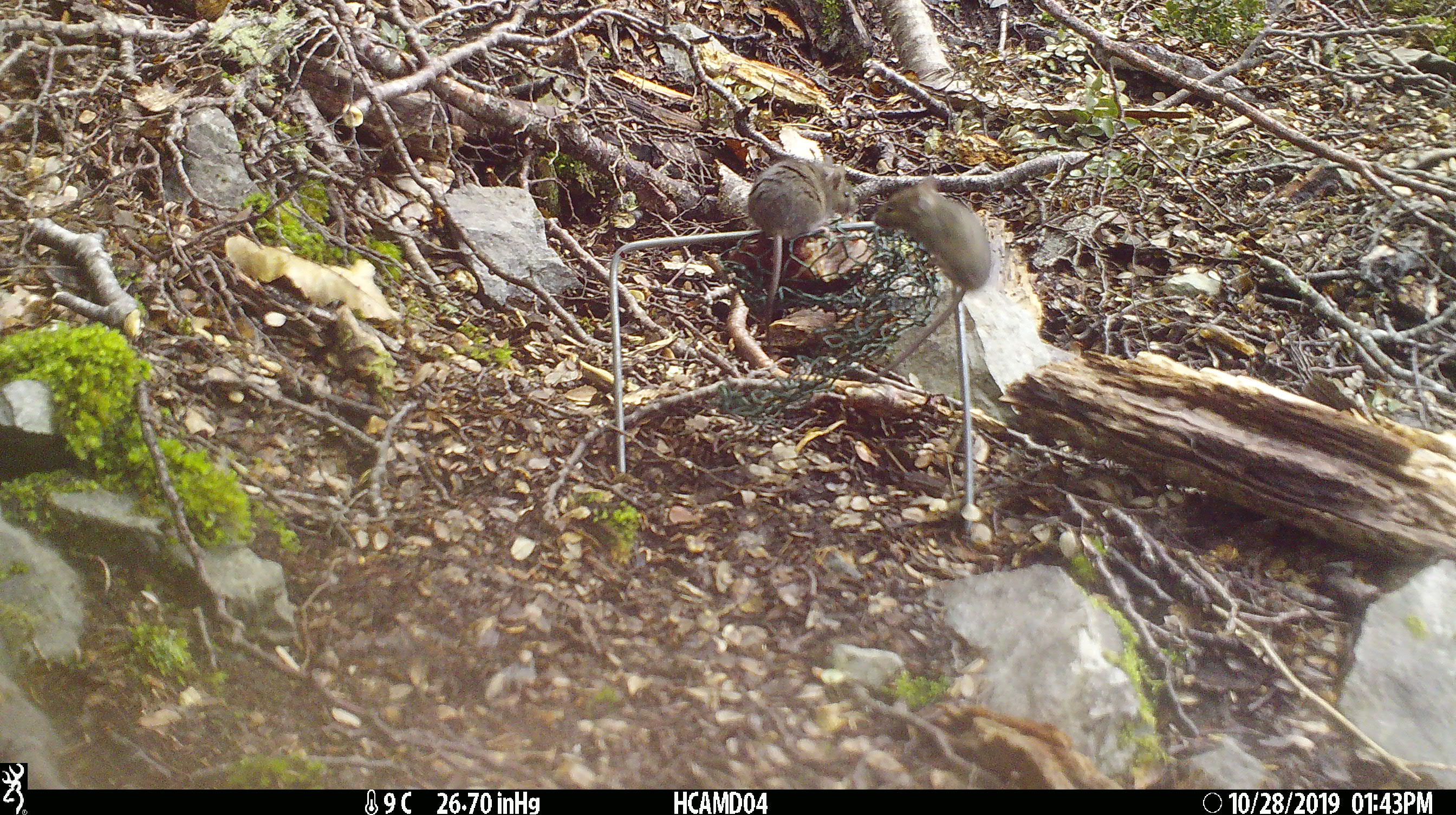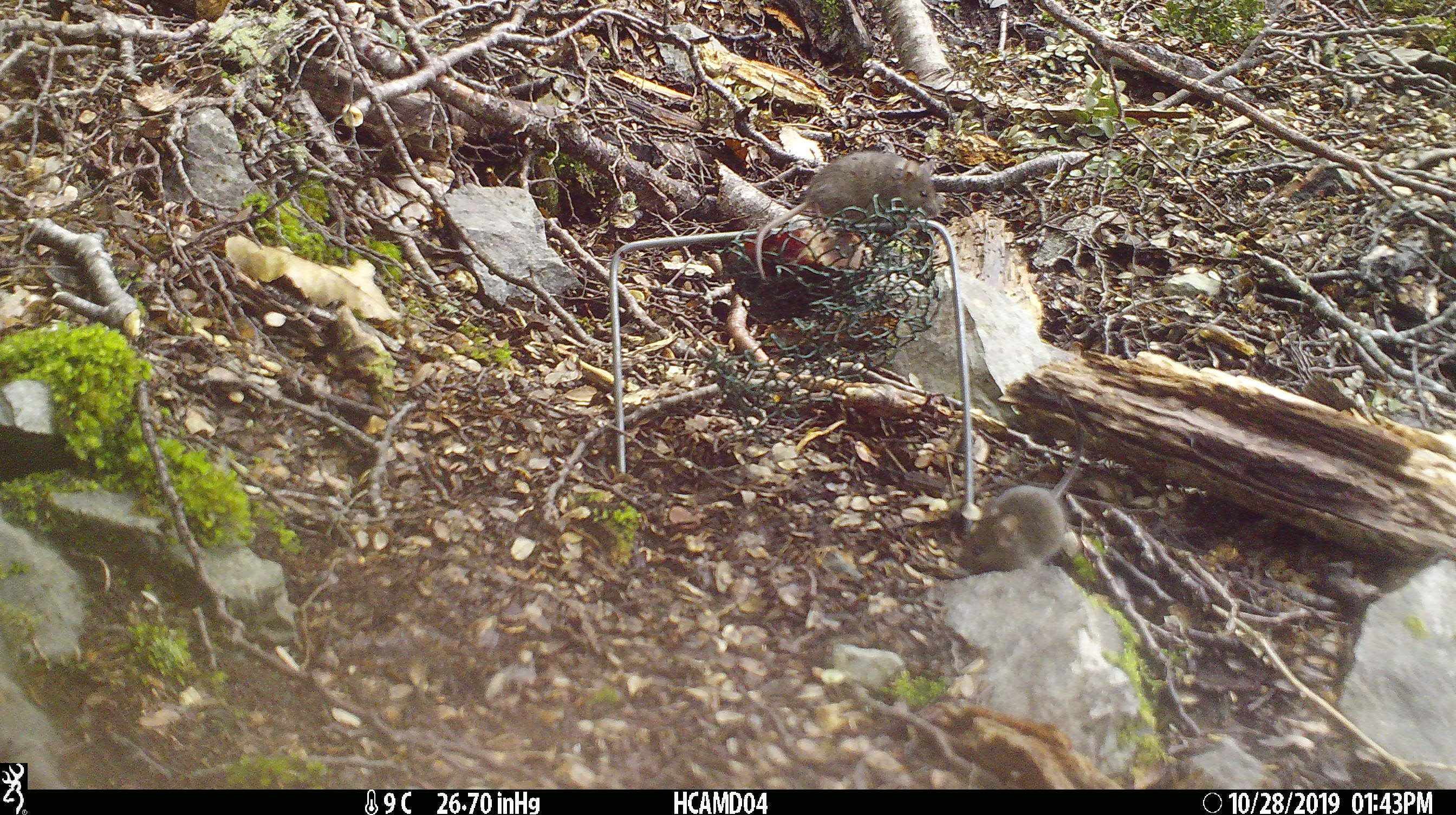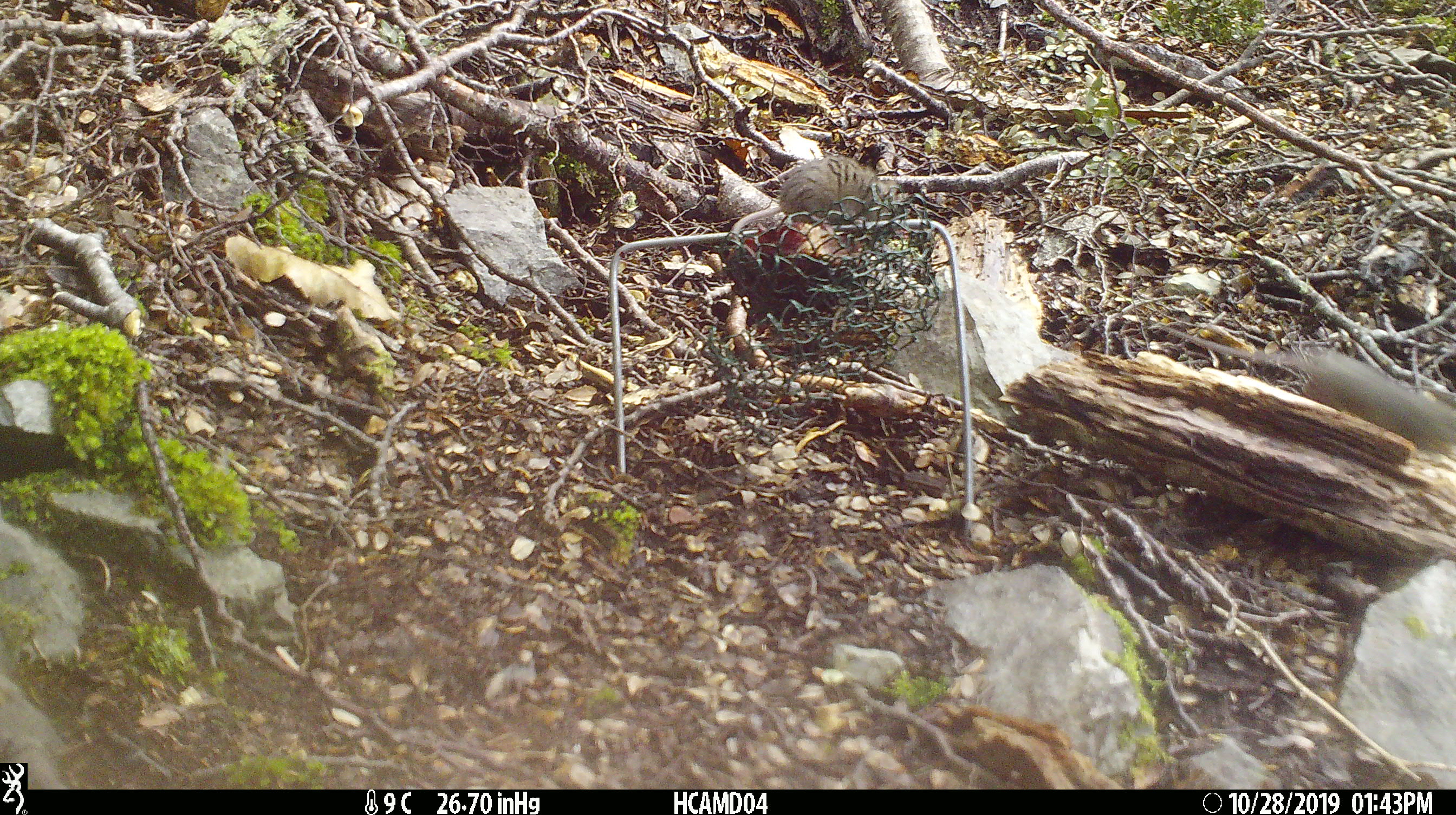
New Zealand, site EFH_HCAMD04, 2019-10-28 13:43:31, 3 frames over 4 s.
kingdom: Animalia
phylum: Chordata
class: Mammalia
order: Rodentia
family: Muridae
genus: Mus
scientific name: Mus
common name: mouse